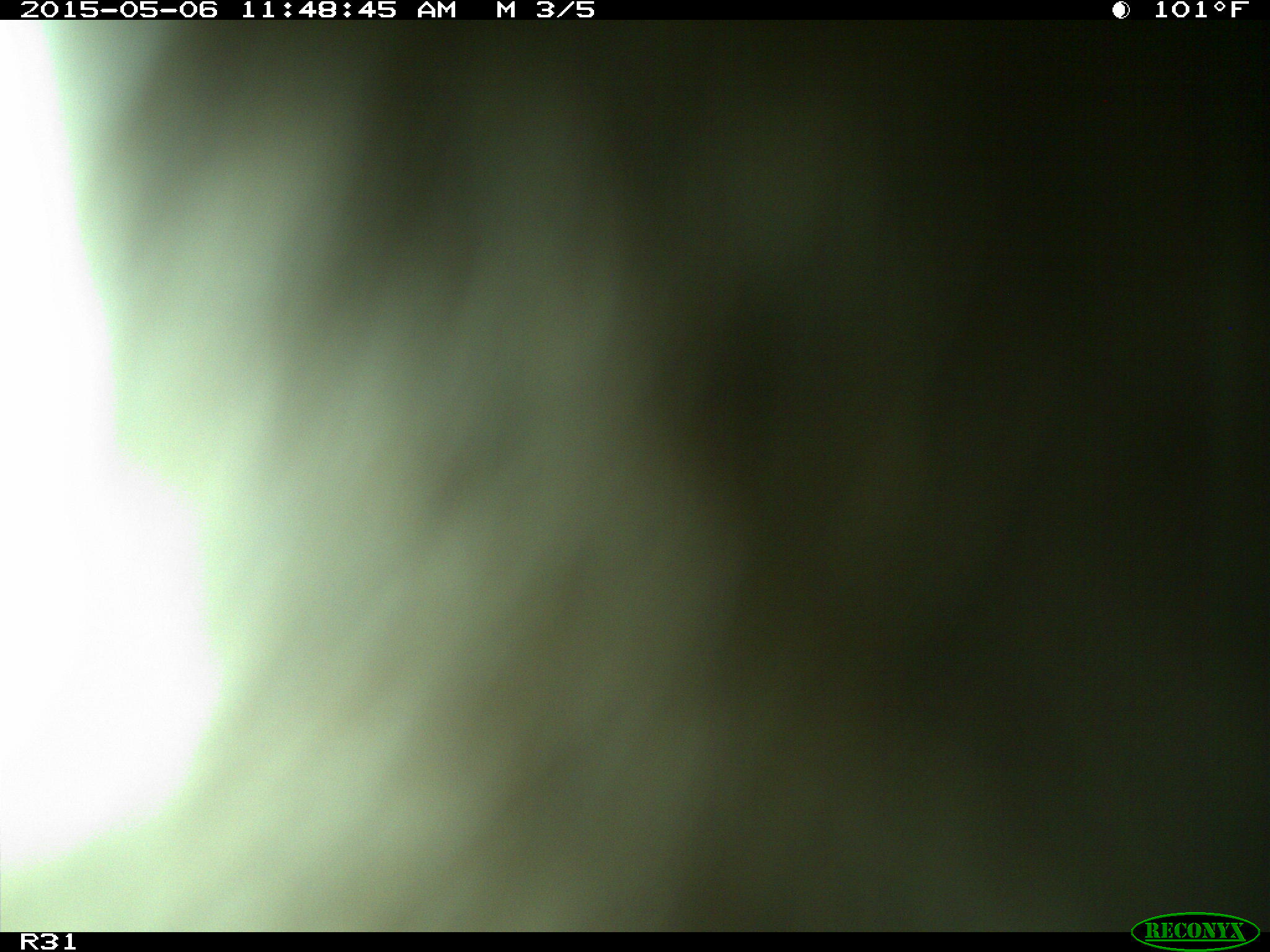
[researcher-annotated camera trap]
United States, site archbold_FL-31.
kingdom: Animalia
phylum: Chordata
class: Mammalia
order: Artiodactyla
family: Bovidae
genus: Bos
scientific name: Bos taurus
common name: domestic cow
Bos taurus (domestic cow).